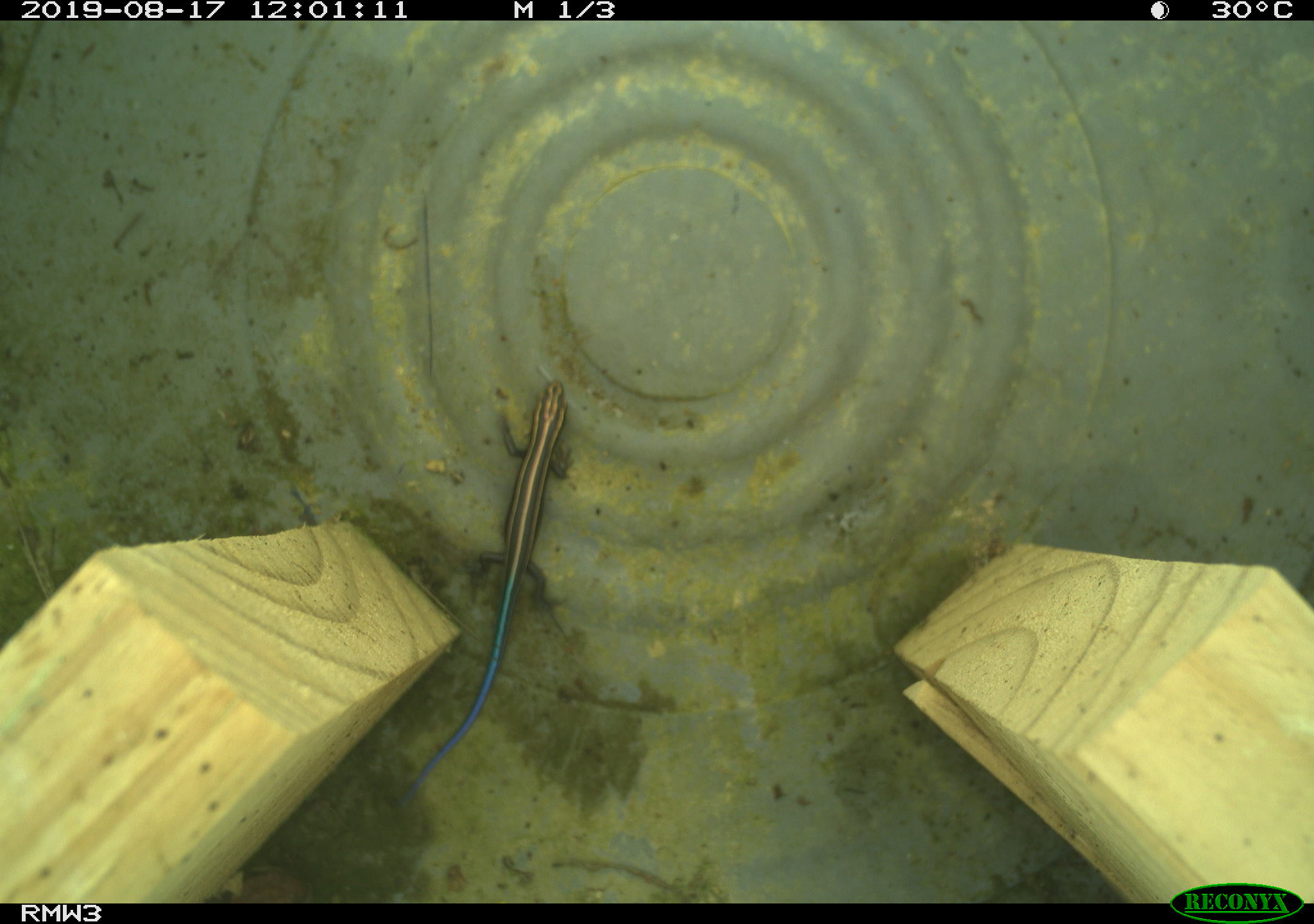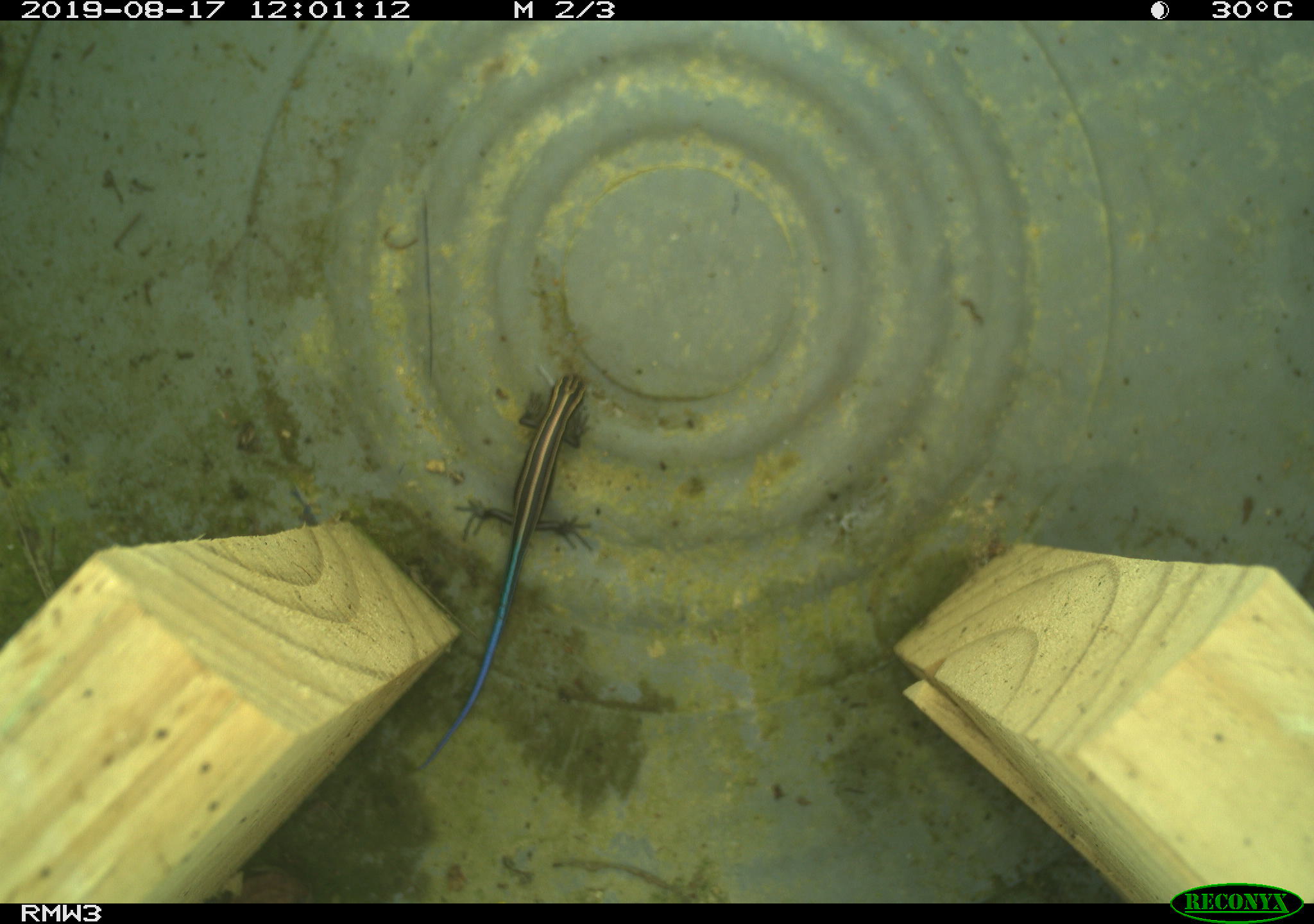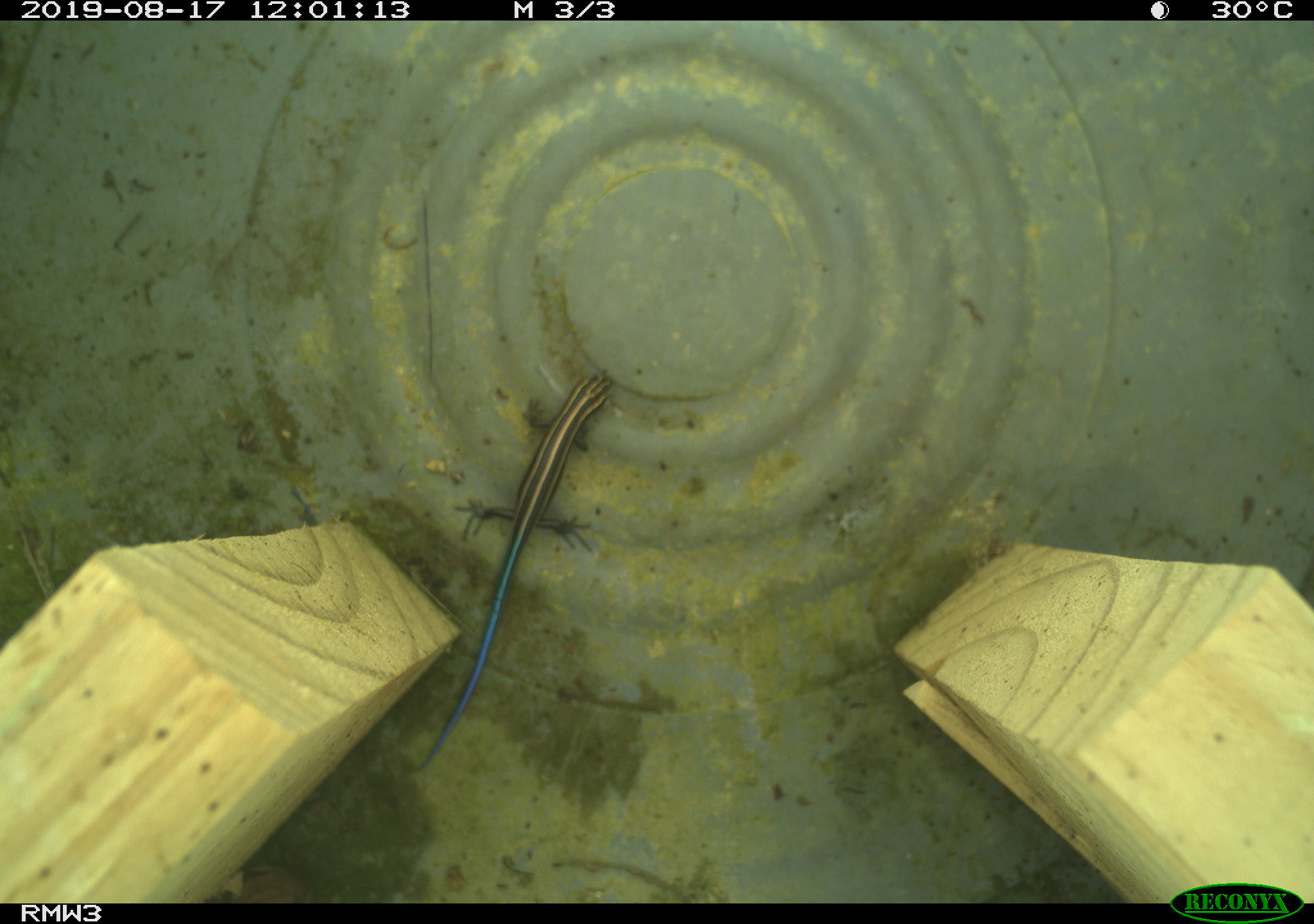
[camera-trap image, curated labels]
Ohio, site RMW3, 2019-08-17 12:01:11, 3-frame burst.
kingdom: Animalia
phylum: Chordata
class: Reptilia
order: Squamata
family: Scincidae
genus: Plestiodon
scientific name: Plestiodon fasciatus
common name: common five-lined skink